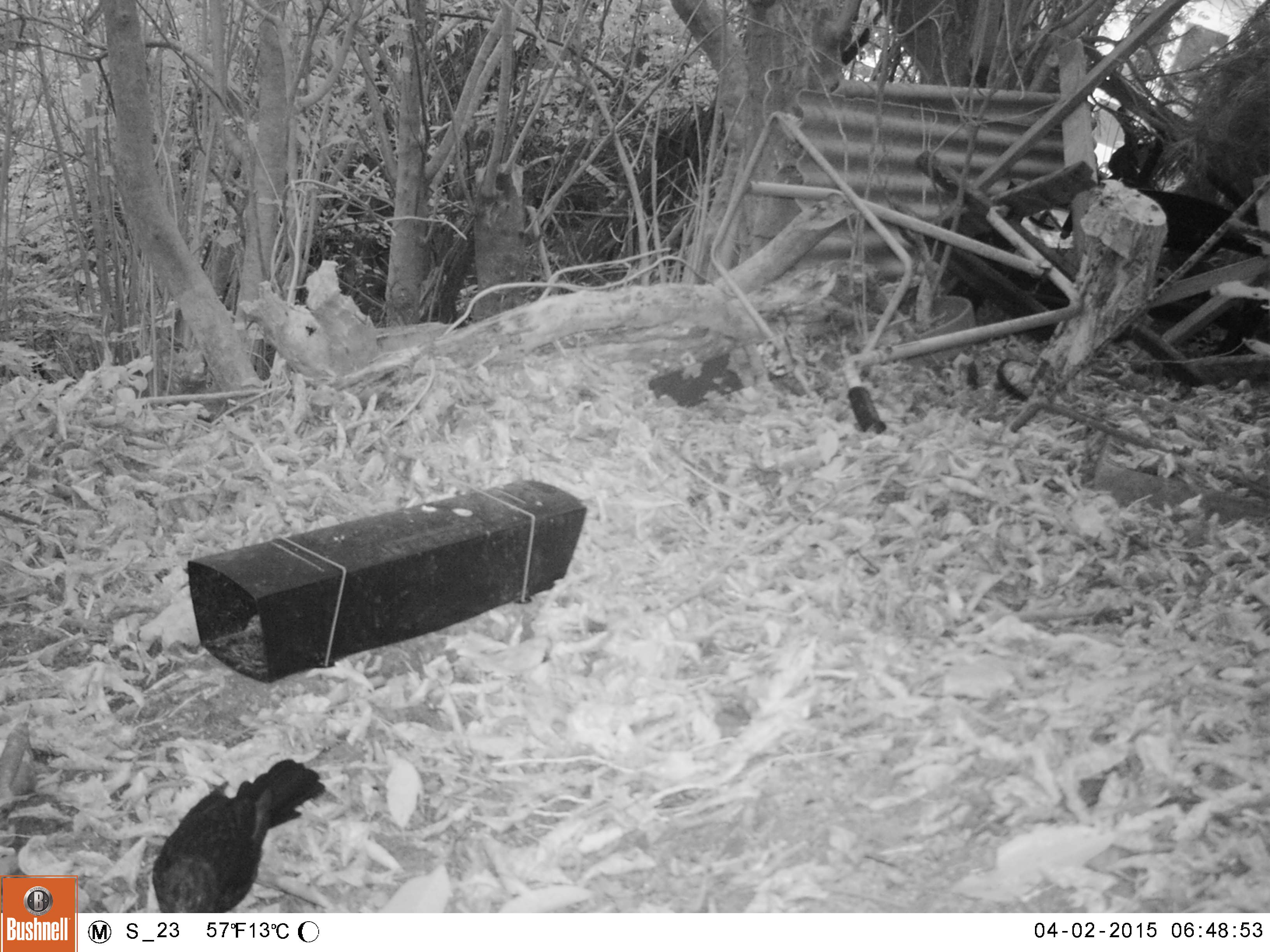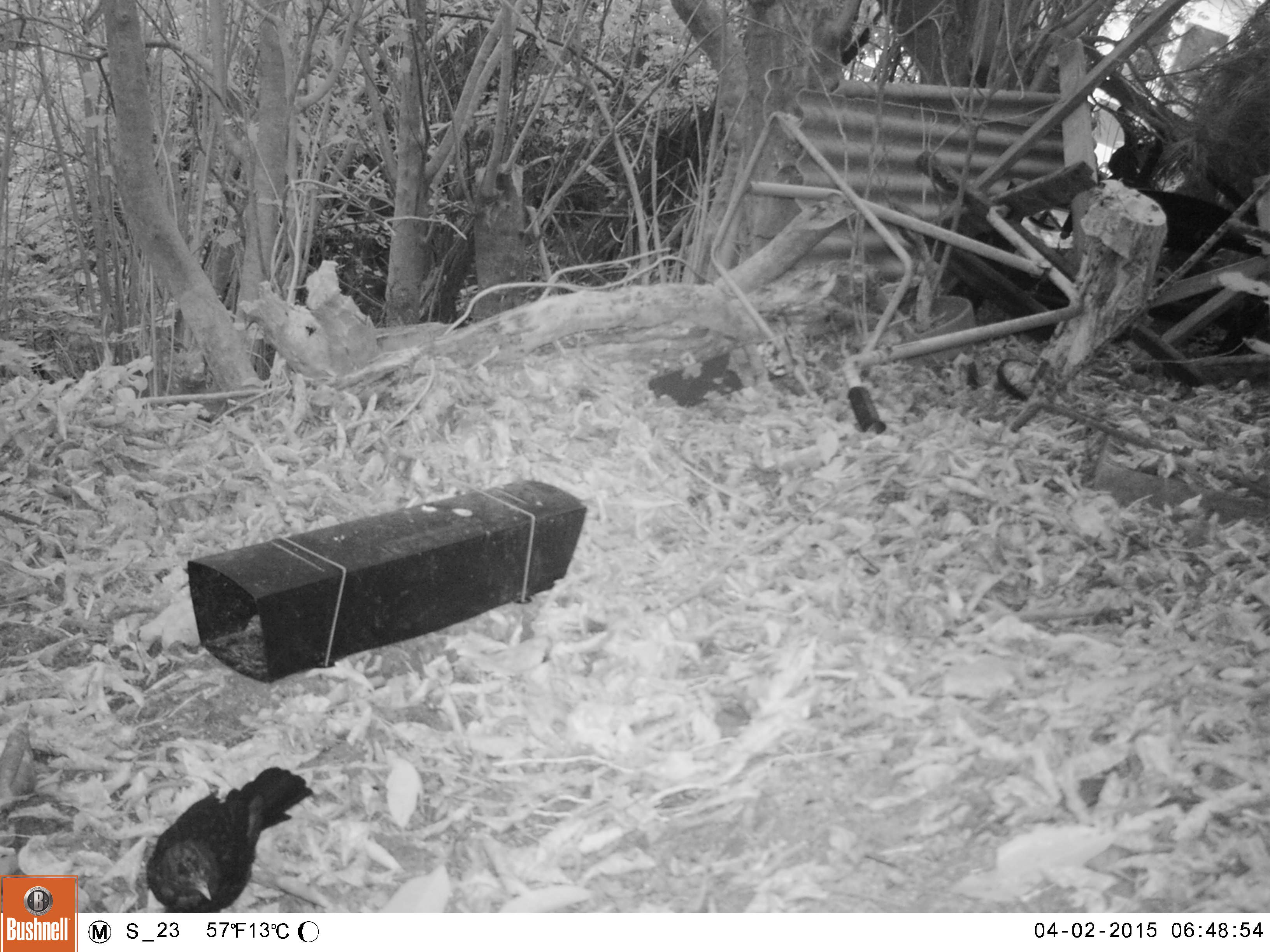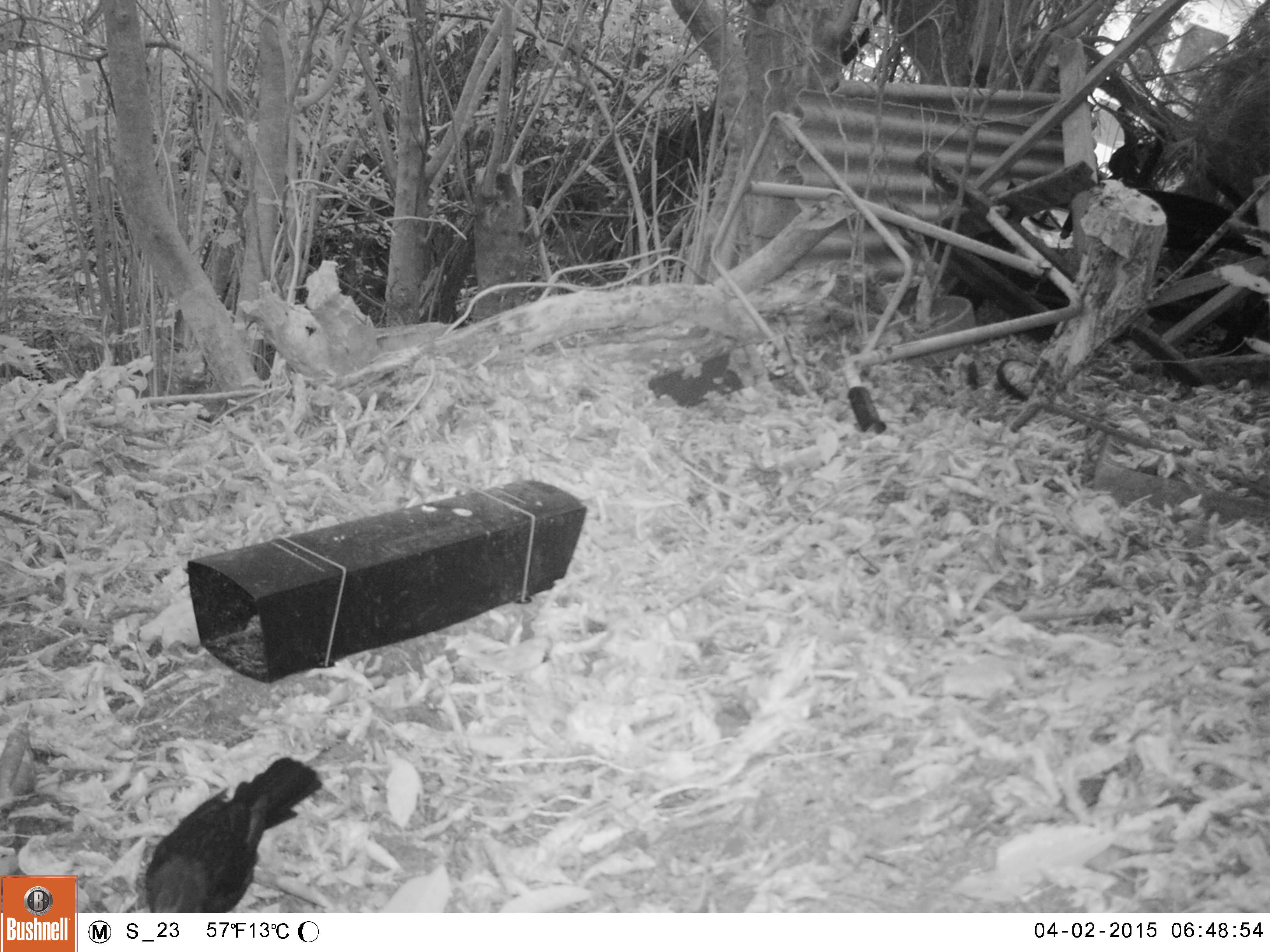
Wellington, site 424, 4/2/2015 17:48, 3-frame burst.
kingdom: Animalia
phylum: Chordata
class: Aves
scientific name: Aves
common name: bird